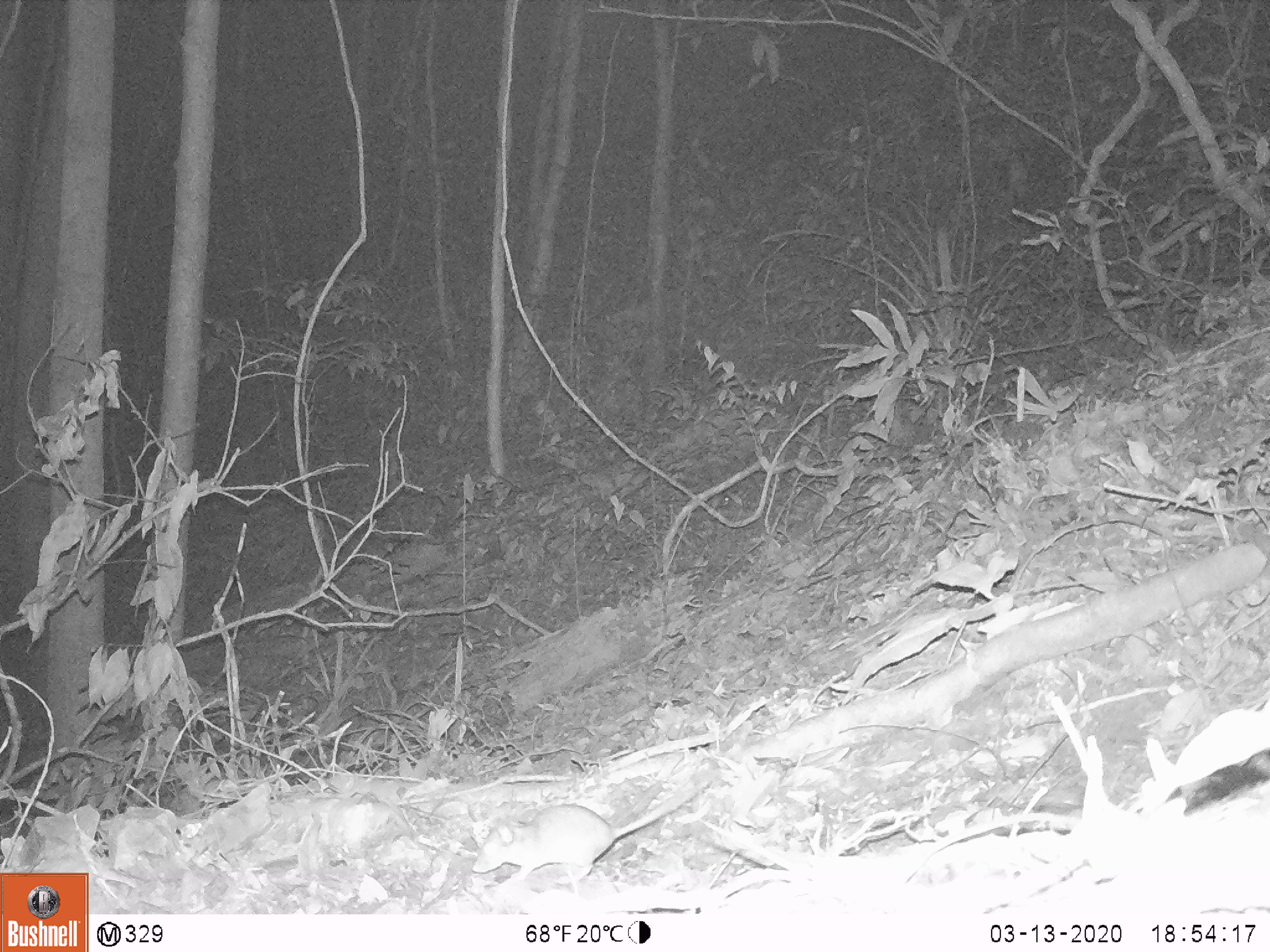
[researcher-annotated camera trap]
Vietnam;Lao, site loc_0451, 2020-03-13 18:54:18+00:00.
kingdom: Animalia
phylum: Chordata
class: Mammalia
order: Rodentia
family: Muridae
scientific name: Muridae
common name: old-world mice and rats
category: unidentified murid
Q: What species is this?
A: Unidentified murid (old-world mice and rats) (Muridae).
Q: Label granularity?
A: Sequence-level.